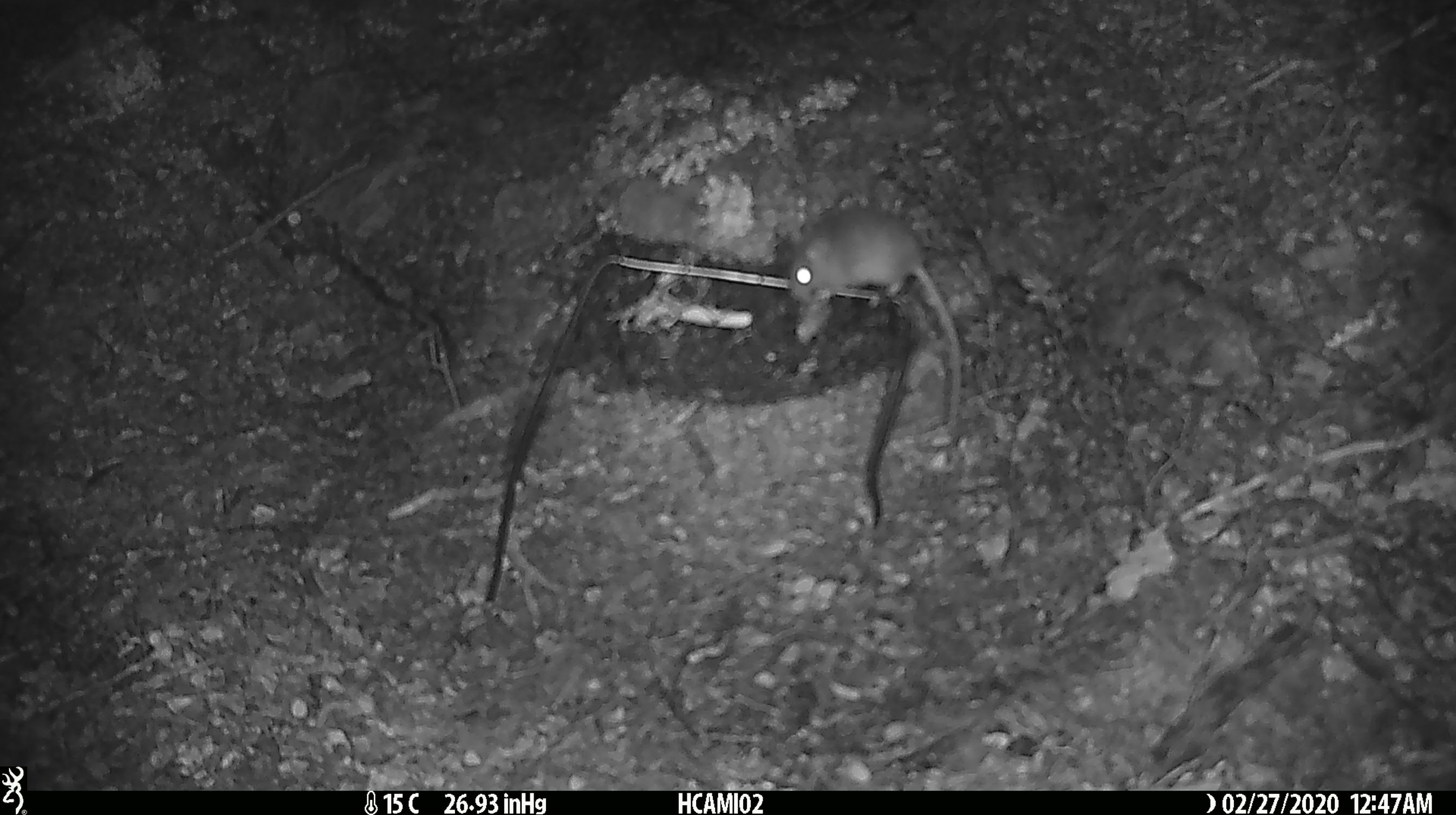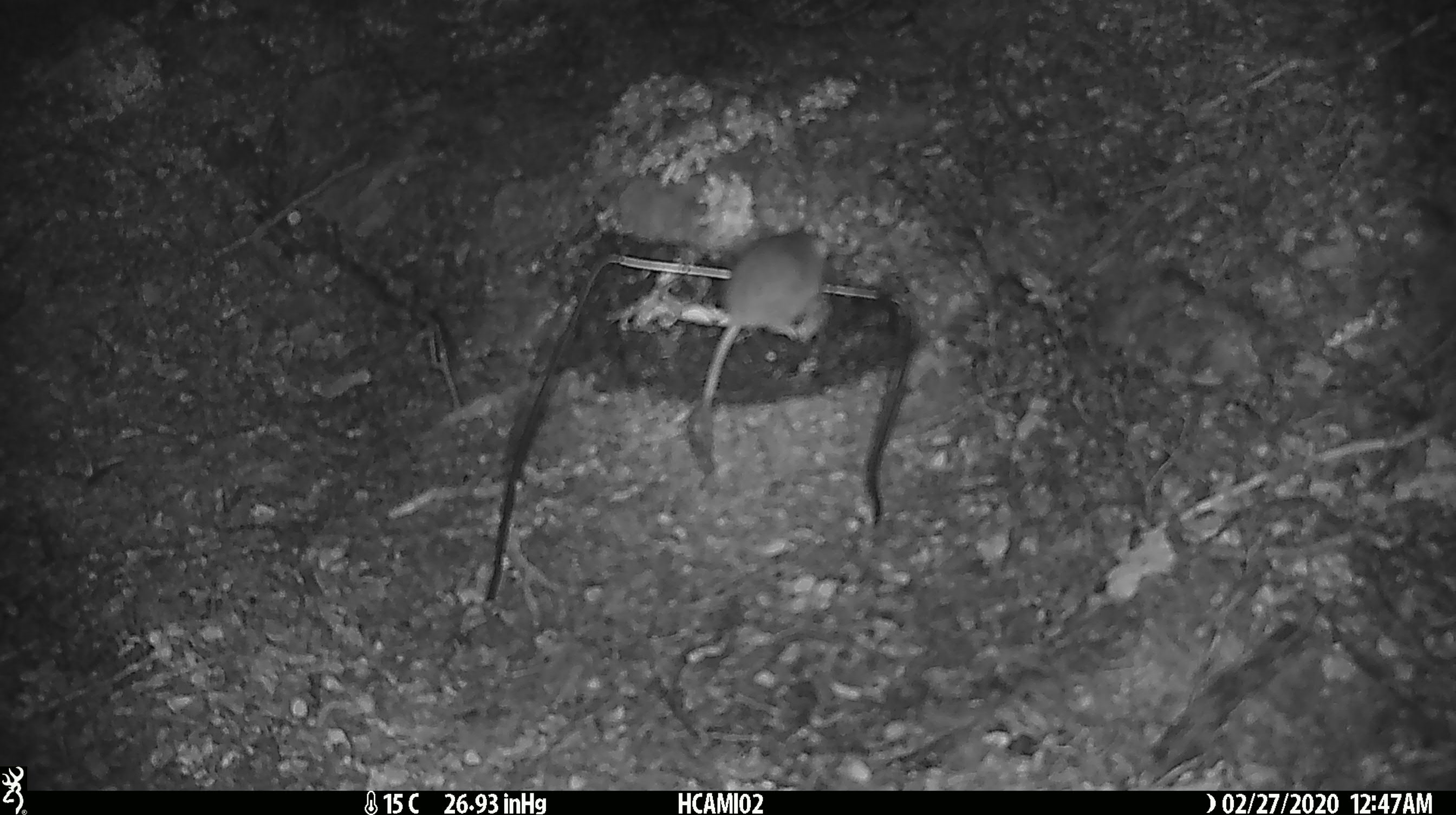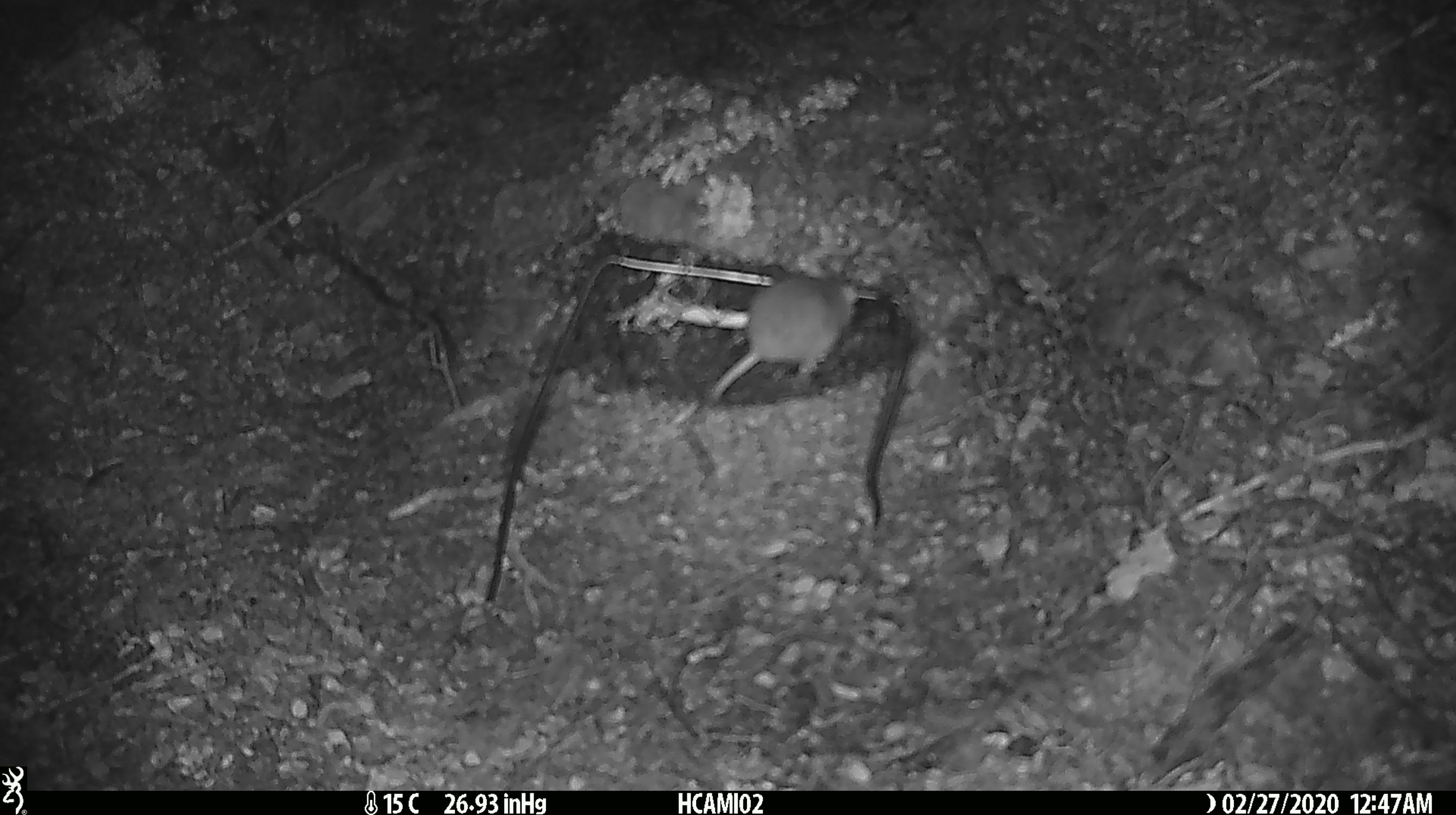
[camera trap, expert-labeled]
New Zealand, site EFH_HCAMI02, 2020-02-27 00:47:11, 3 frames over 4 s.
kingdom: Animalia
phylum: Chordata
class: Mammalia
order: Rodentia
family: Muridae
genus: Mus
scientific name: Mus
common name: mouse